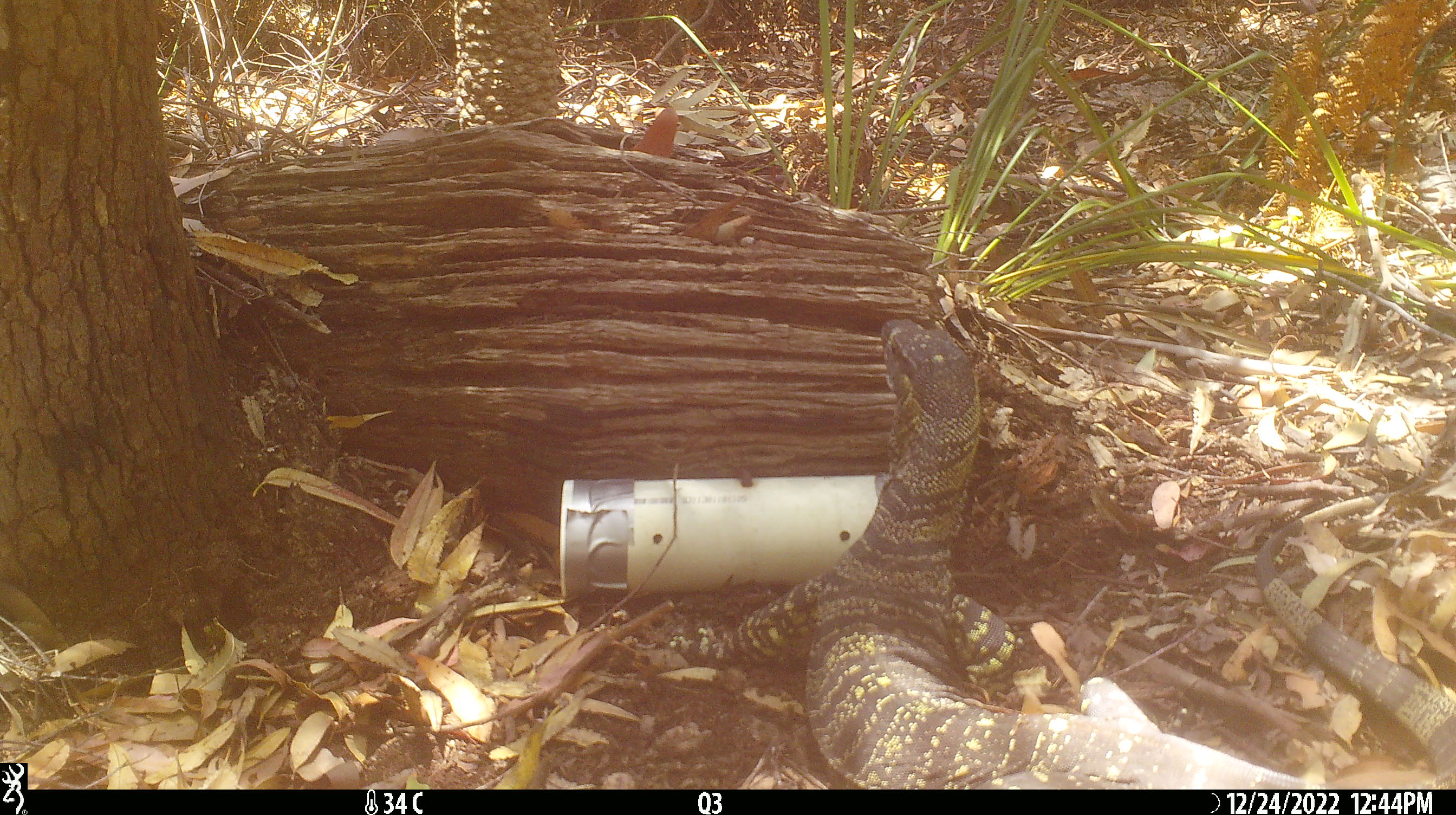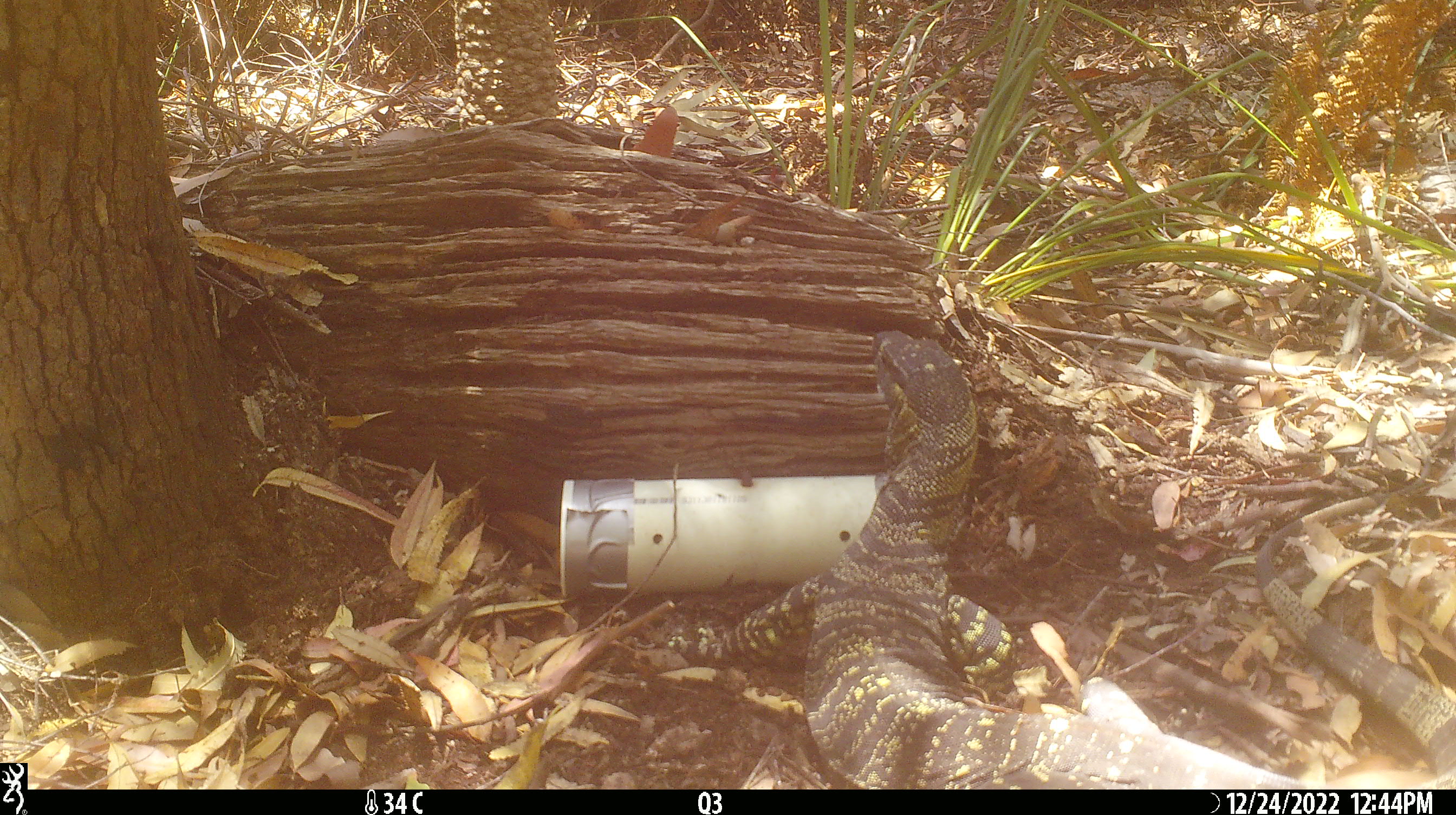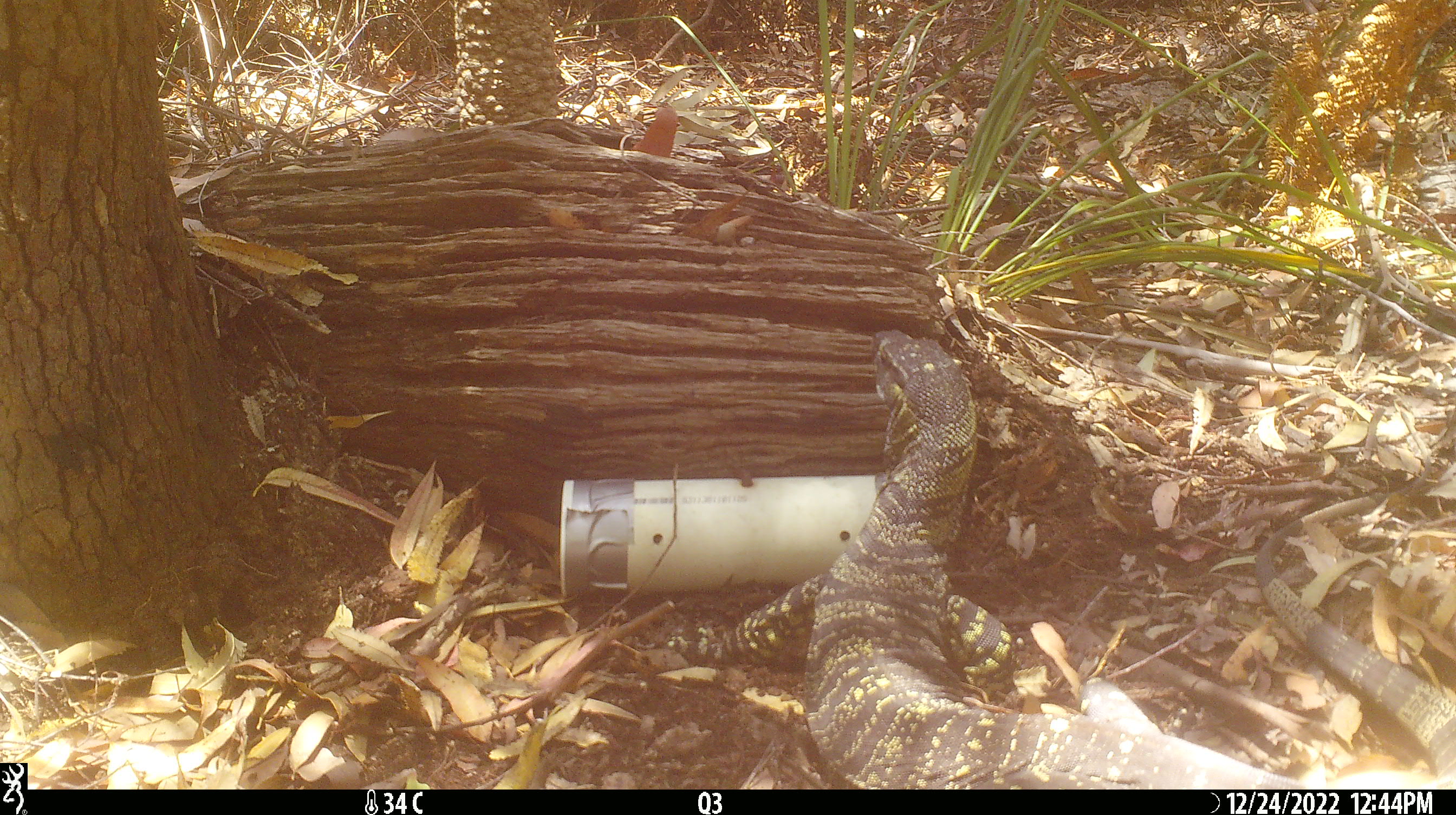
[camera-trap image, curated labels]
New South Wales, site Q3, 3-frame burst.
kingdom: Animalia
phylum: Chordata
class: Reptilia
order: Squamata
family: Varanidae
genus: Varanus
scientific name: Varanus varius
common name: lace monitor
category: goanna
Goanna (lace monitor) (Varanus varius).